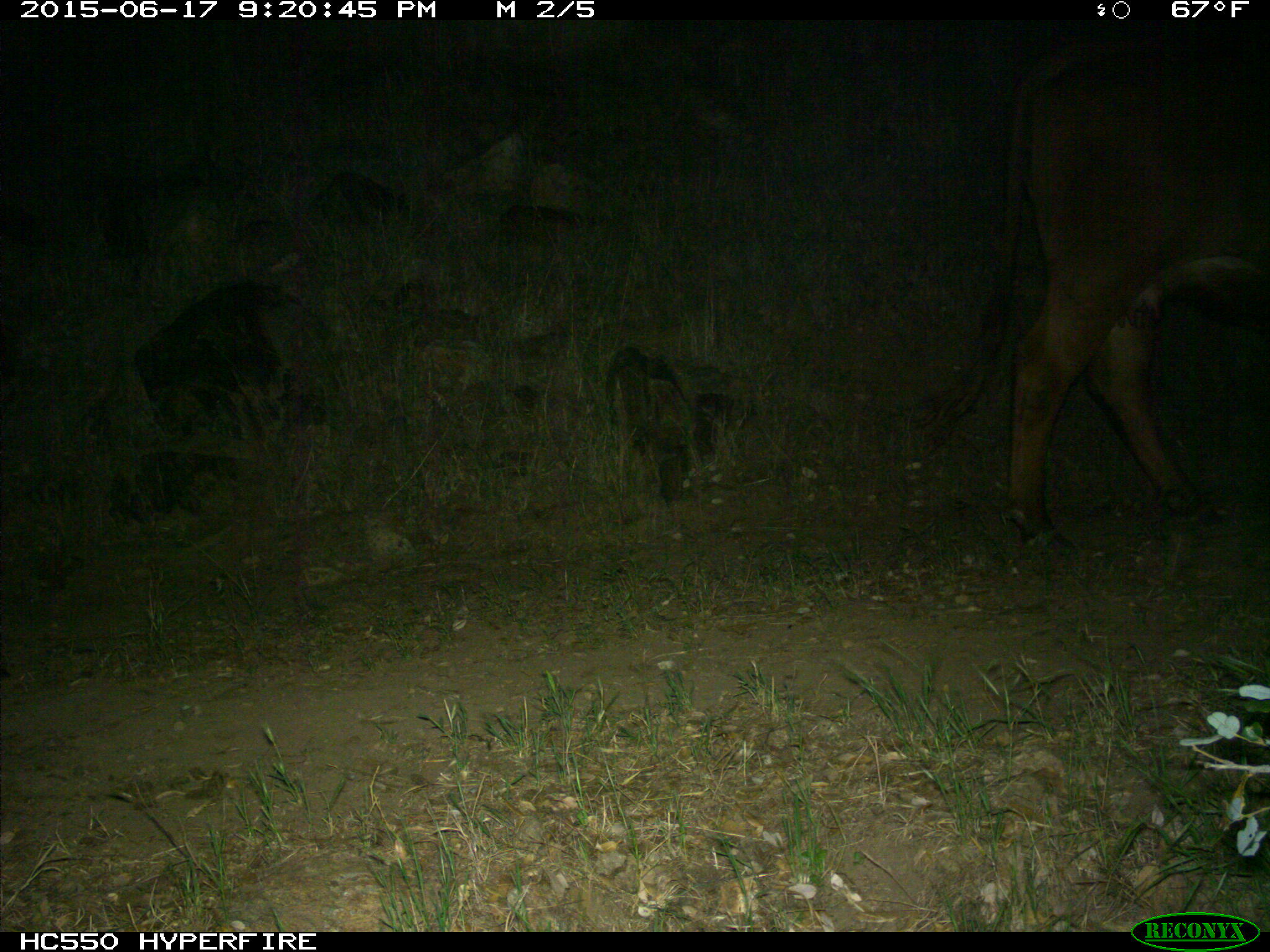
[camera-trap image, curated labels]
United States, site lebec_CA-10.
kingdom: Animalia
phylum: Chordata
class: Mammalia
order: Artiodactyla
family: Bovidae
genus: Bos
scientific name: Bos taurus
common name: domestic cow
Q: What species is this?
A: Bos taurus (domestic cow).